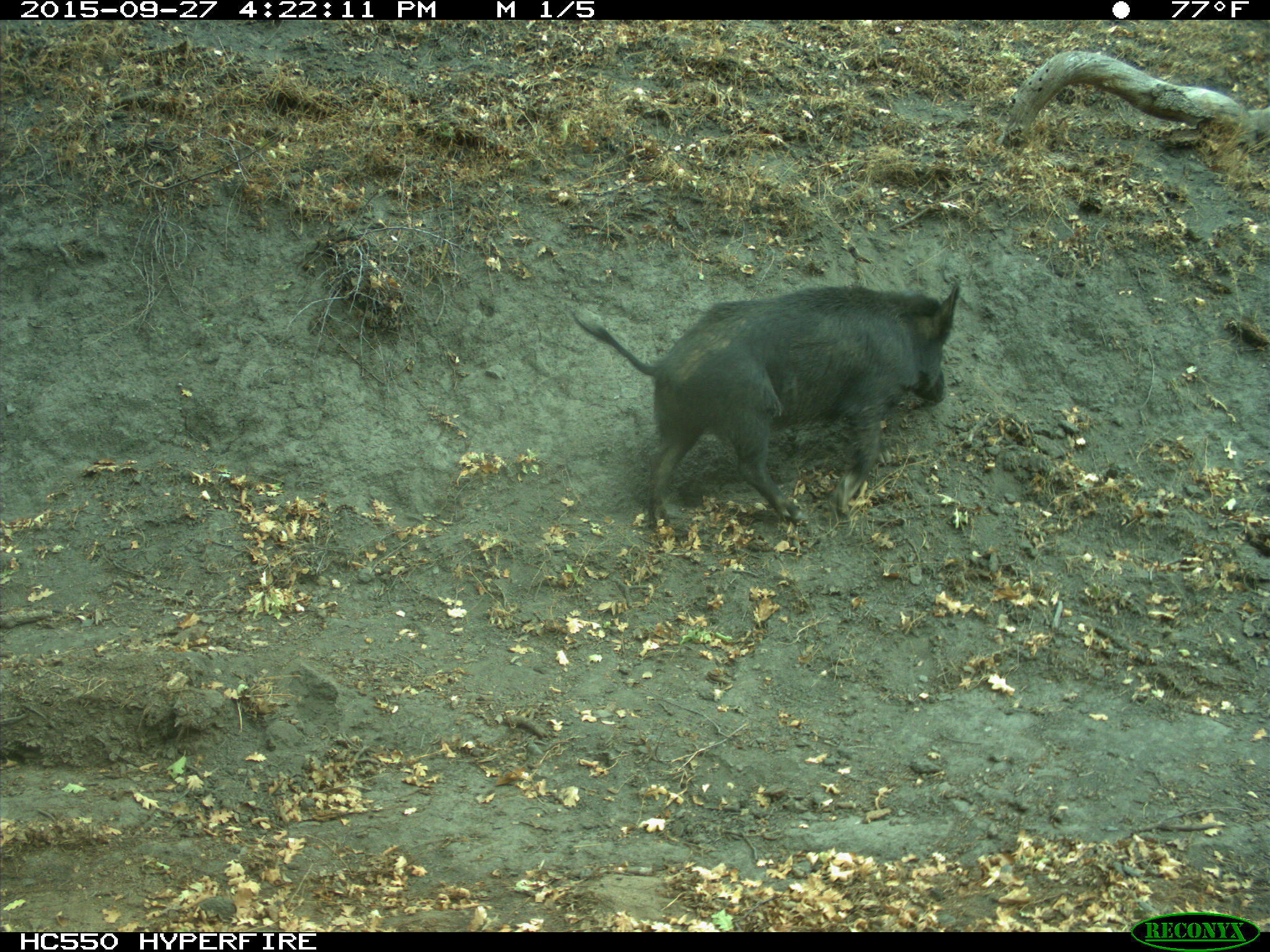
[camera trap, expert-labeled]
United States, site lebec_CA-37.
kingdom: Animalia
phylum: Chordata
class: Mammalia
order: Artiodactyla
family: Suidae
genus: Sus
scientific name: Sus scrofa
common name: wild boar